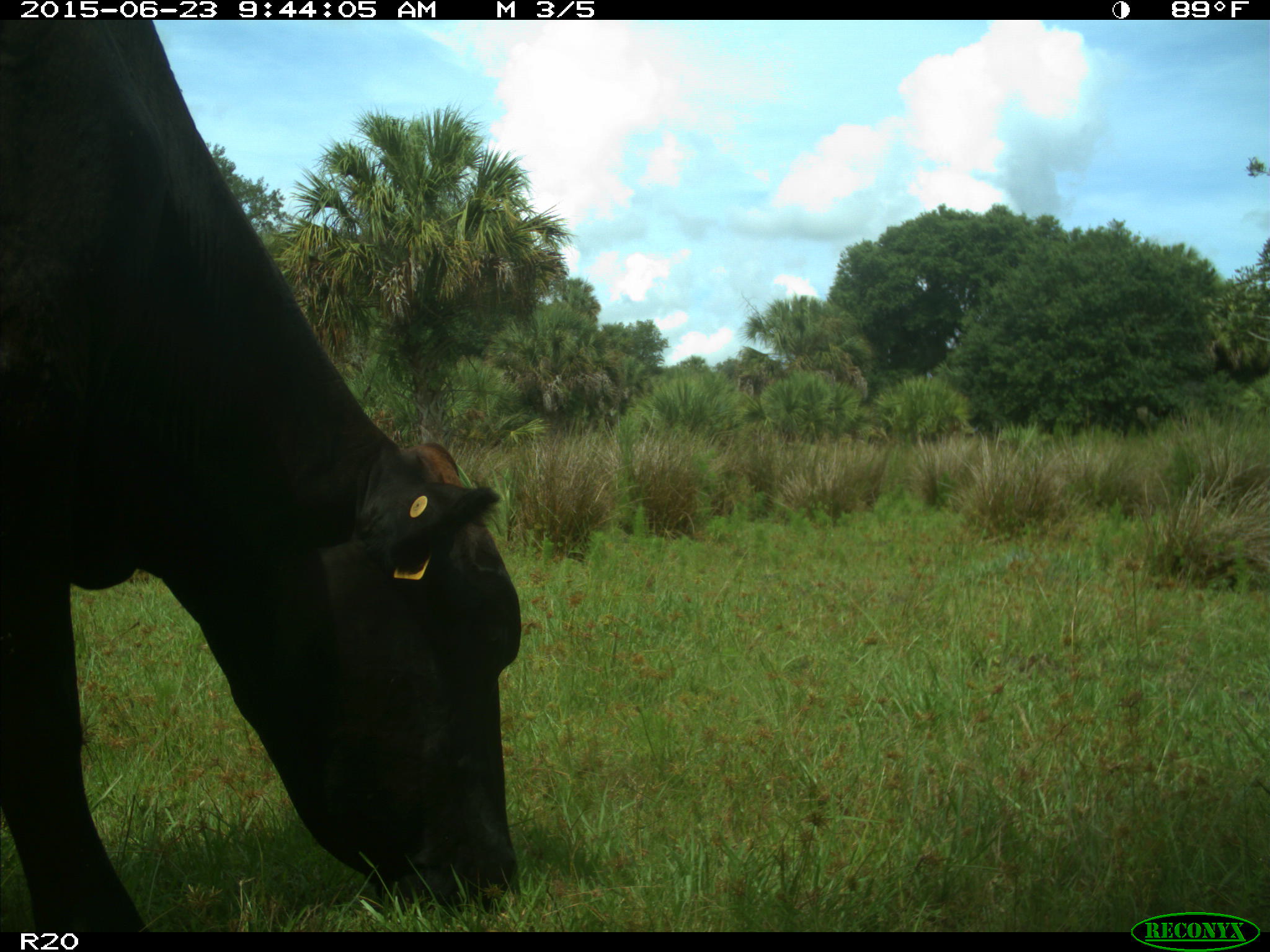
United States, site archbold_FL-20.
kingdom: Animalia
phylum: Chordata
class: Mammalia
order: Artiodactyla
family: Bovidae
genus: Bos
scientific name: Bos taurus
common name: domestic cow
Bos taurus (domestic cow).